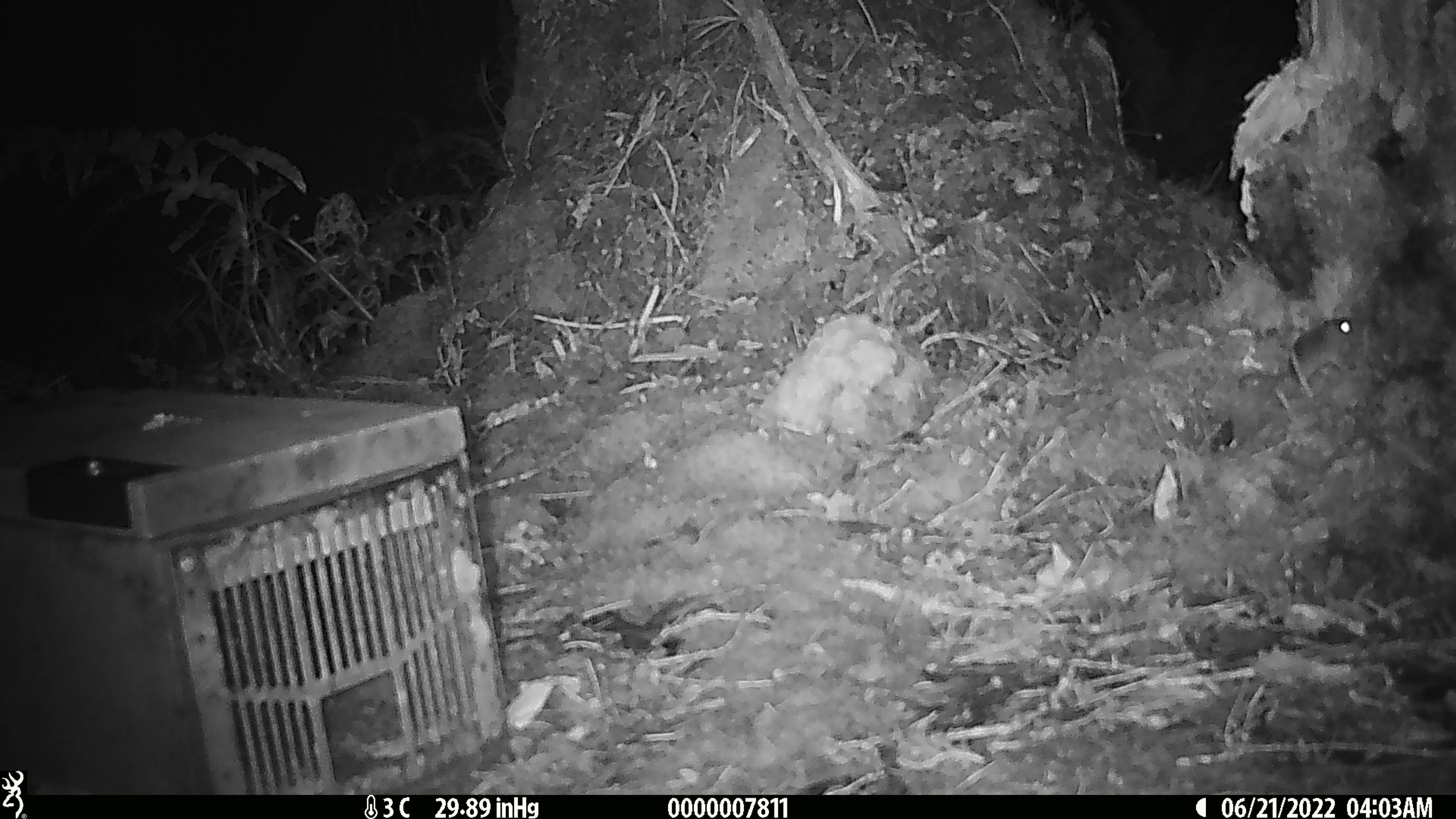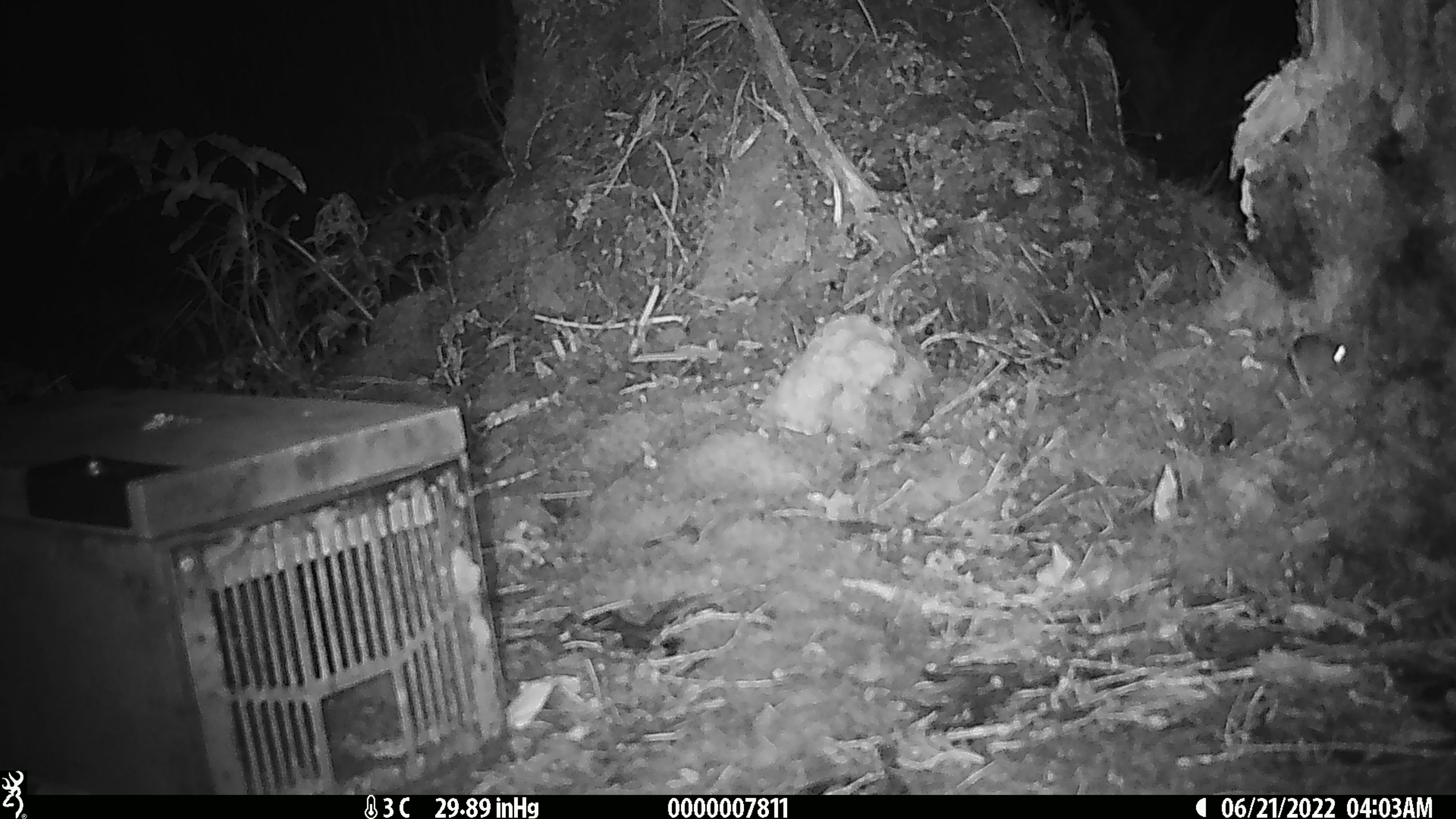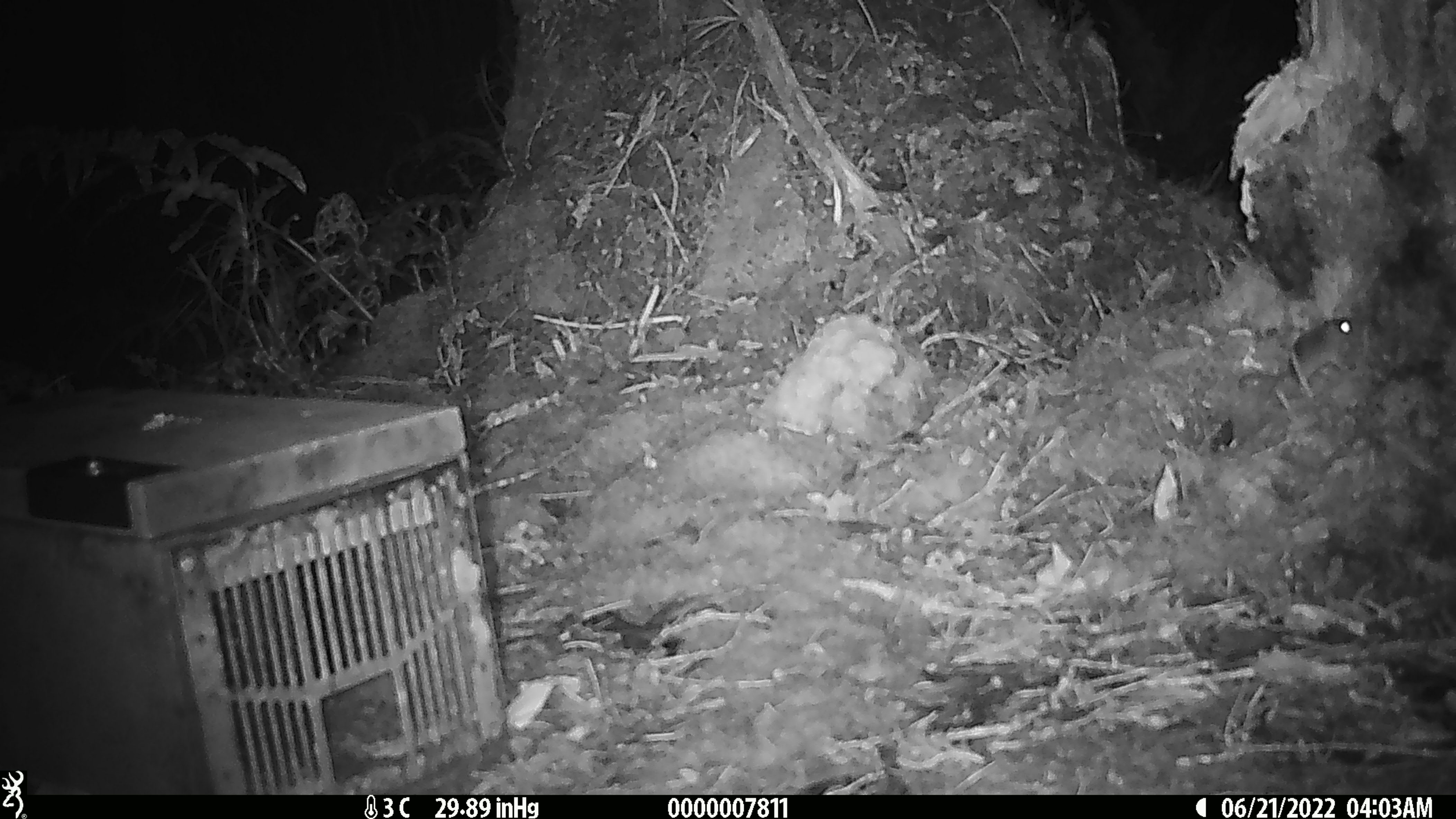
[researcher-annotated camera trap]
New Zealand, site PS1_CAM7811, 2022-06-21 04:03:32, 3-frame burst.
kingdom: Animalia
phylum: Chordata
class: Mammalia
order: Rodentia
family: Muridae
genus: Mus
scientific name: Mus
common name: mouse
Mouse (Mus).